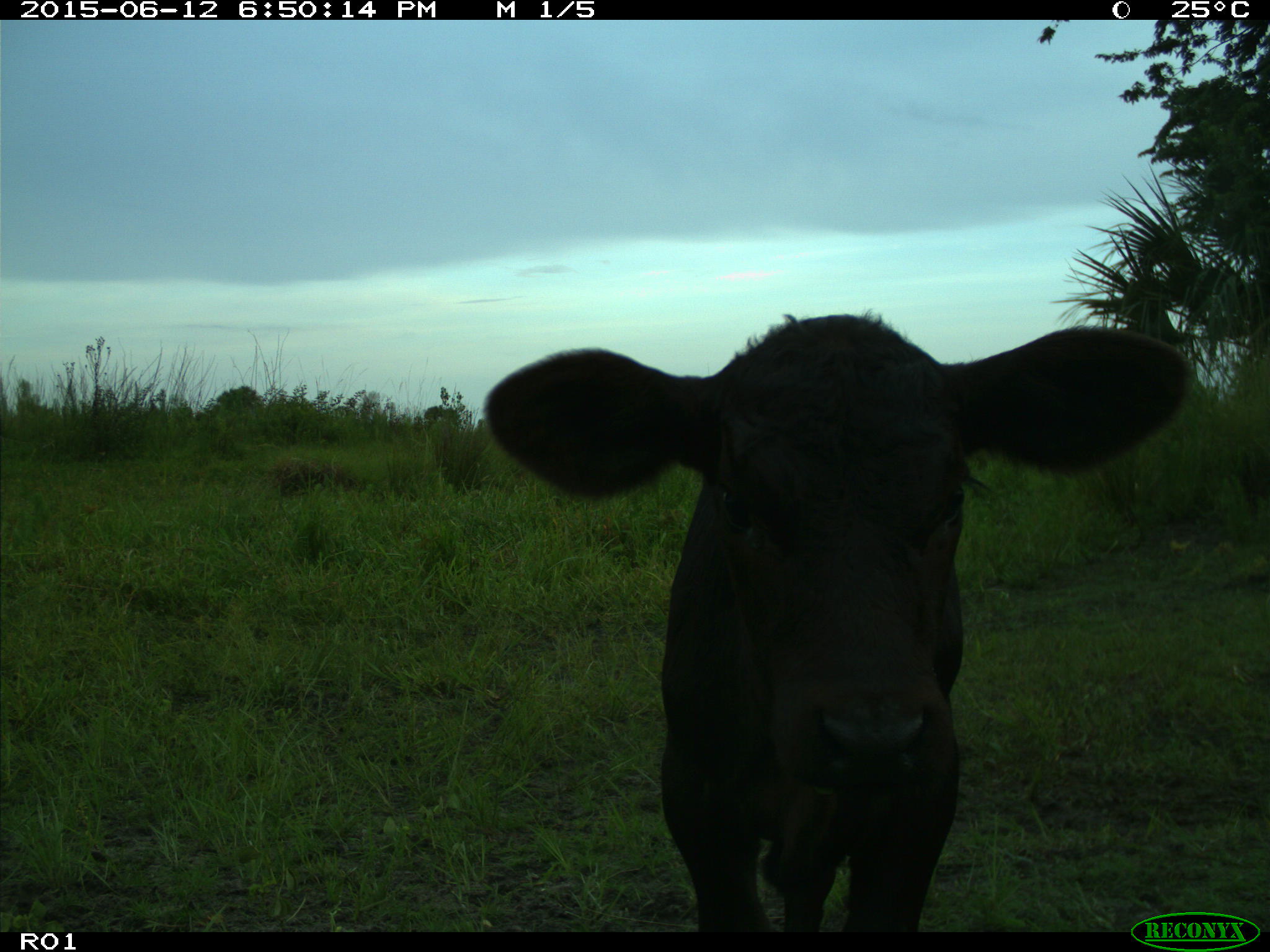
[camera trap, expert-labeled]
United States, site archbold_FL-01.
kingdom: Animalia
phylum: Chordata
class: Mammalia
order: Artiodactyla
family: Bovidae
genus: Bos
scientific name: Bos taurus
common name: domestic cow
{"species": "Bos taurus (domestic cow)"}